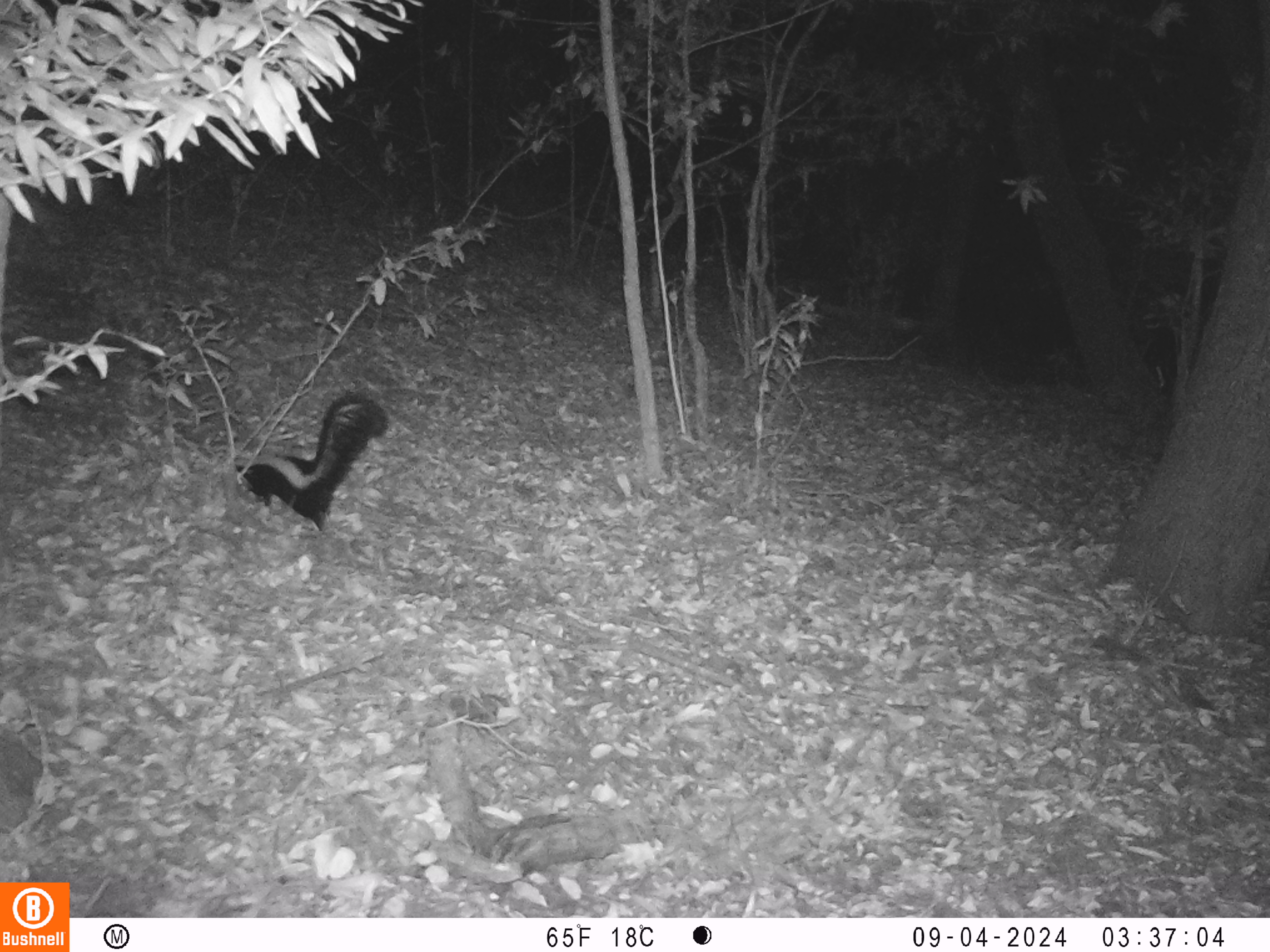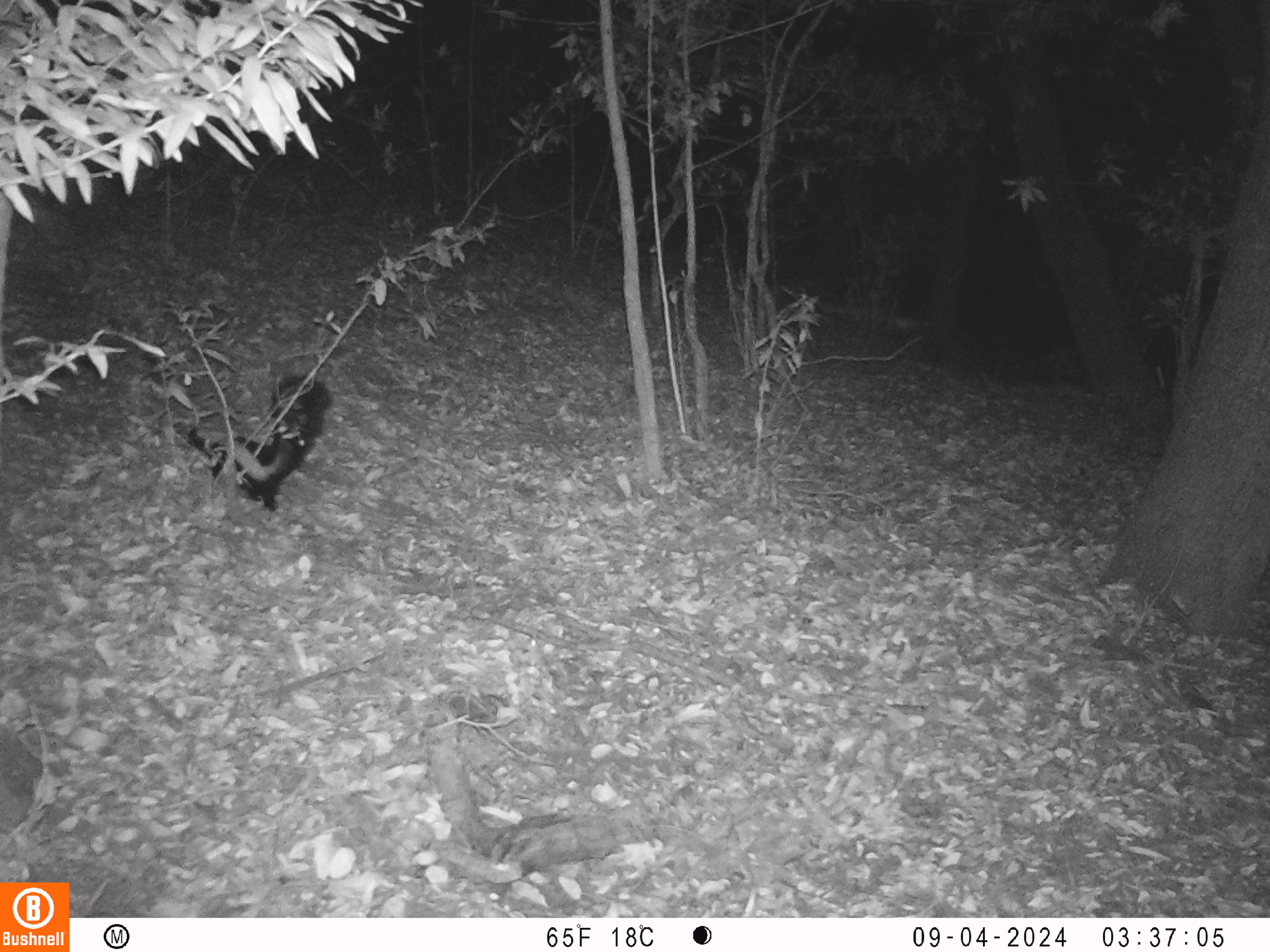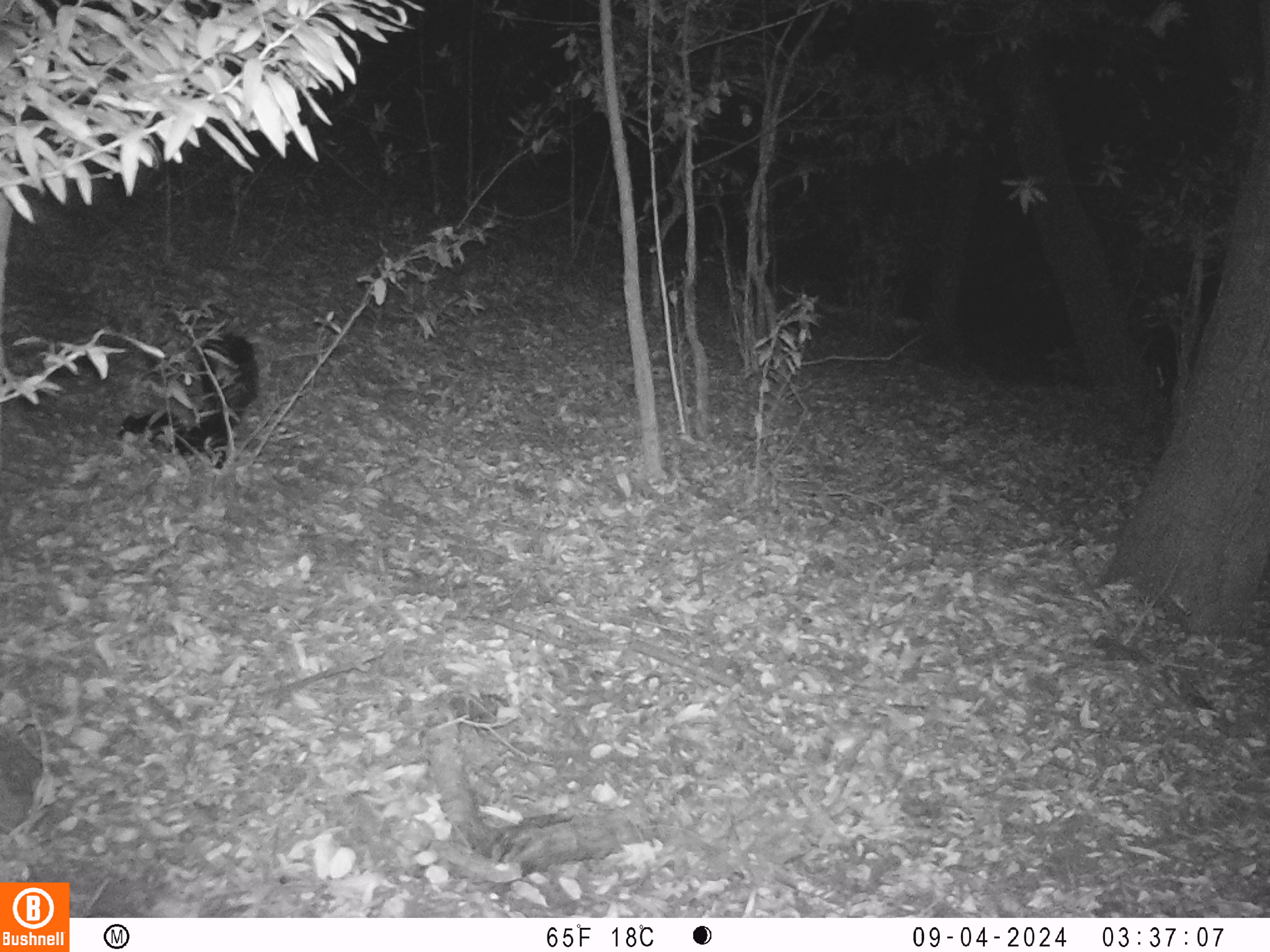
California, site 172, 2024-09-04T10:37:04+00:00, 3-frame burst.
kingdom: Animalia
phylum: Chordata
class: Mammalia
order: Carnivora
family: Mephitidae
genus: Mephitis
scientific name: Mephitis mephitis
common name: striped skunk